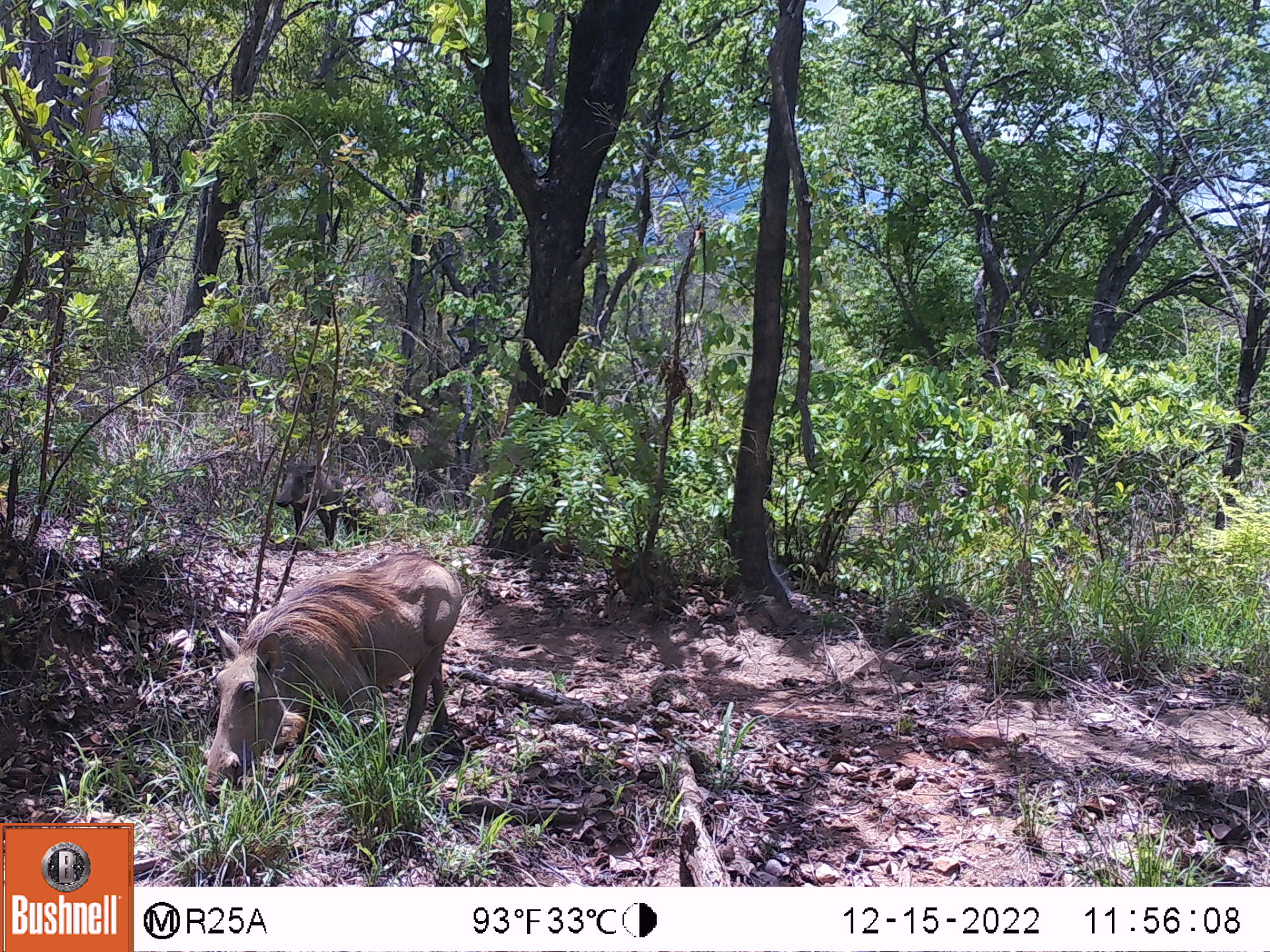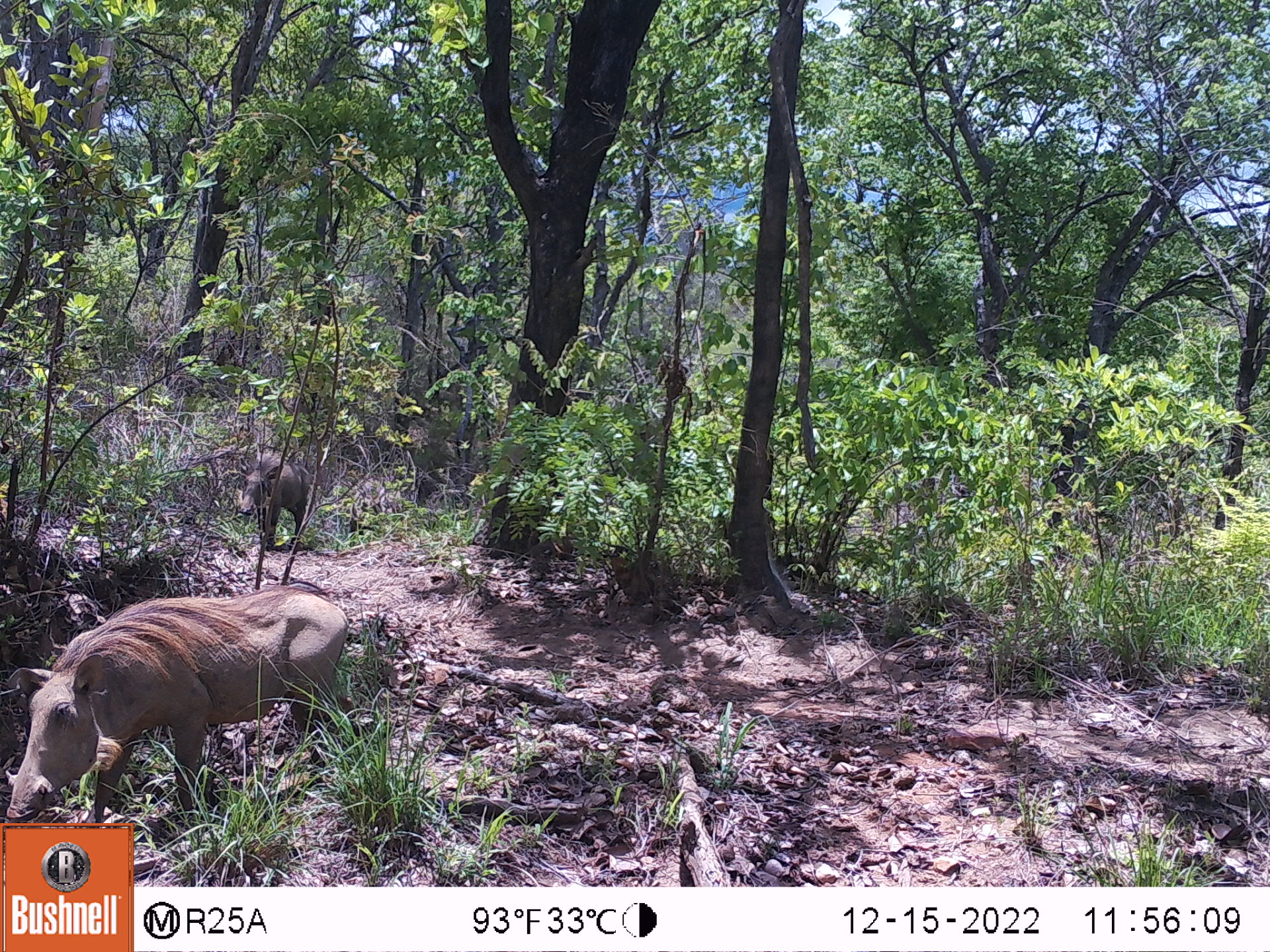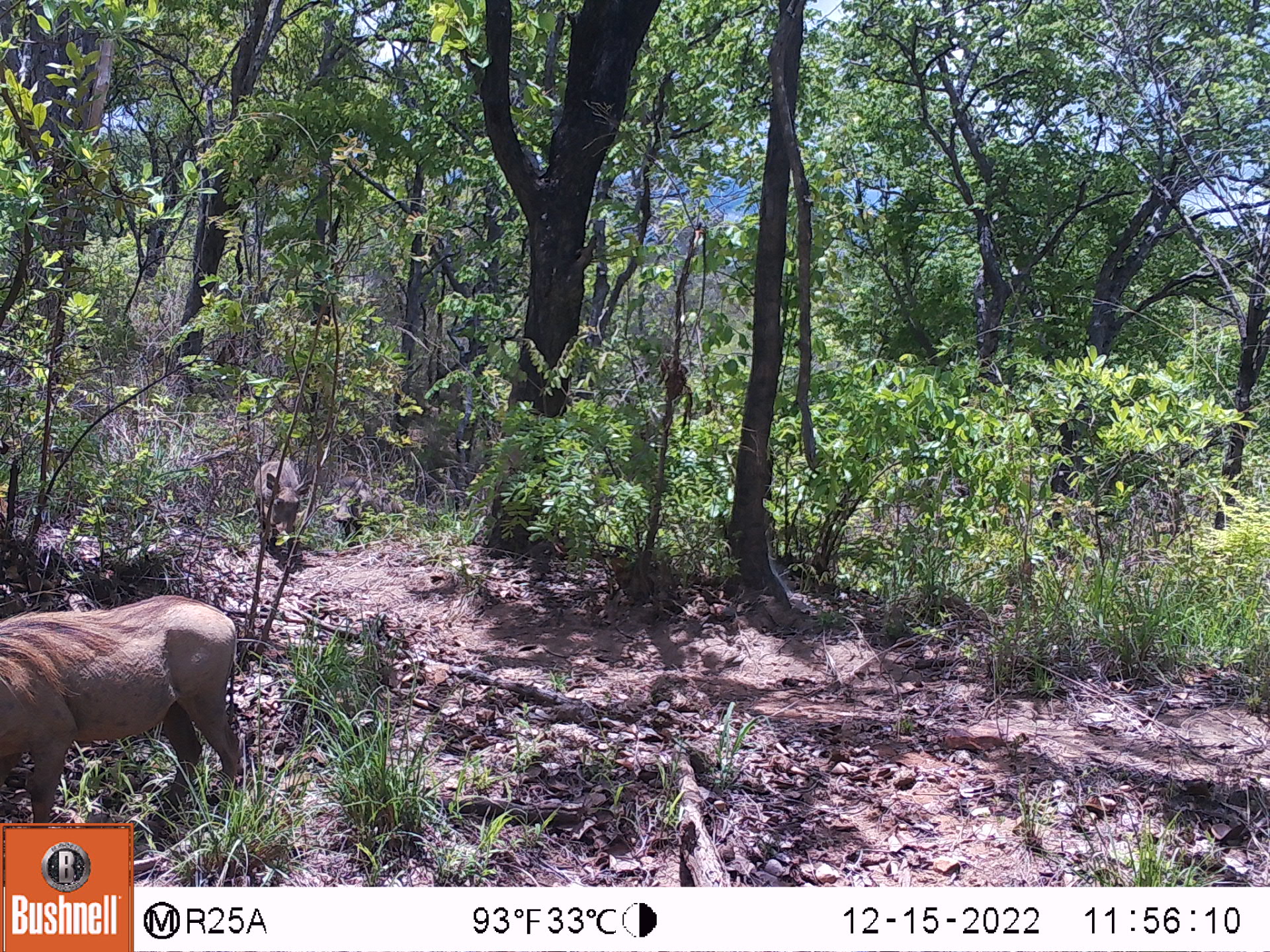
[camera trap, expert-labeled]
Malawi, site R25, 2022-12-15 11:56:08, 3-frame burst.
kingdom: Animalia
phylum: Chordata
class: Mammalia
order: Artiodactyla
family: Suidae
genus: Phacochoerus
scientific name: Phacochoerus africanus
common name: common warthog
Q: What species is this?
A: Common warthog (Phacochoerus africanus).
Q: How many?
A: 2.